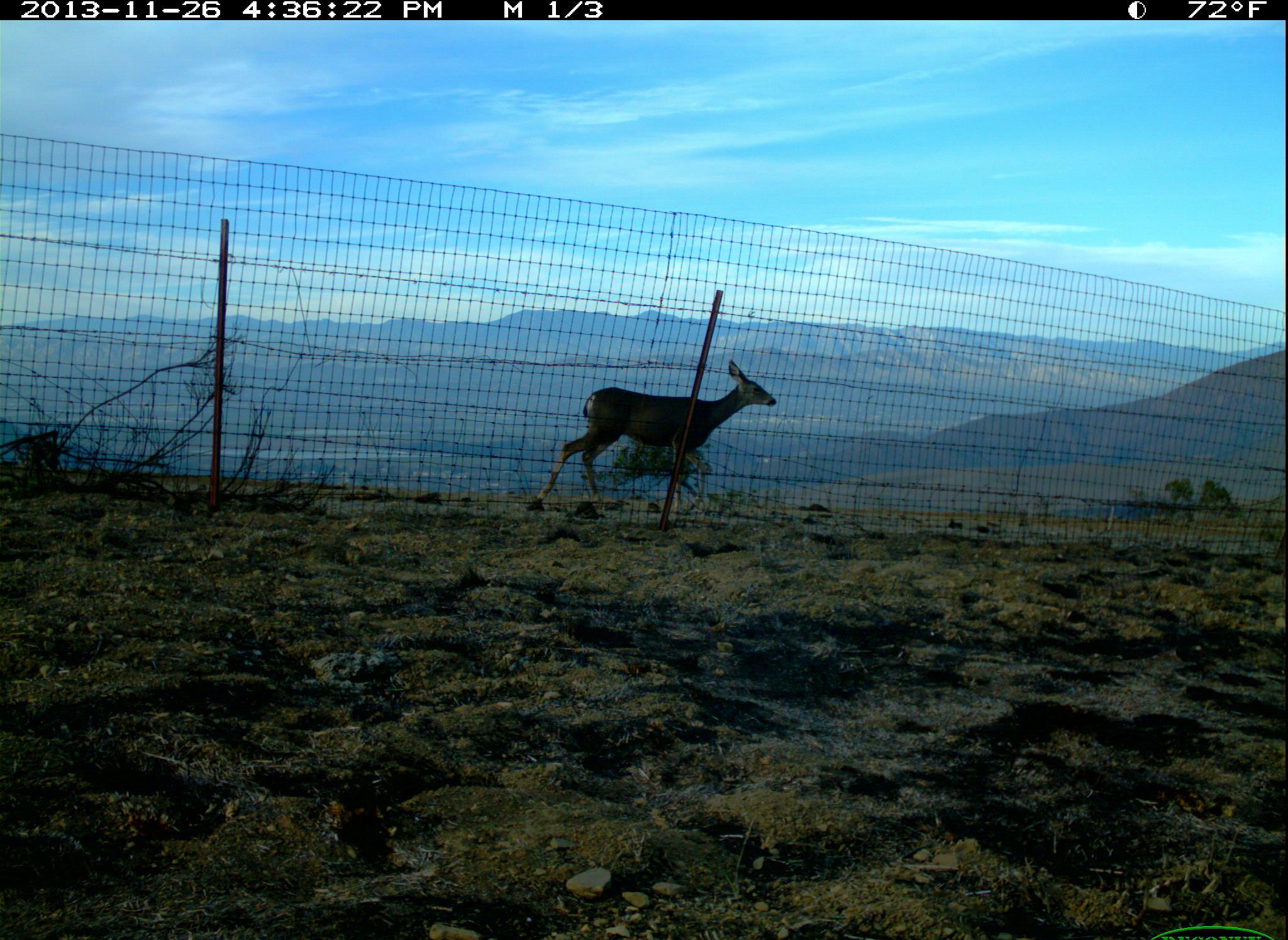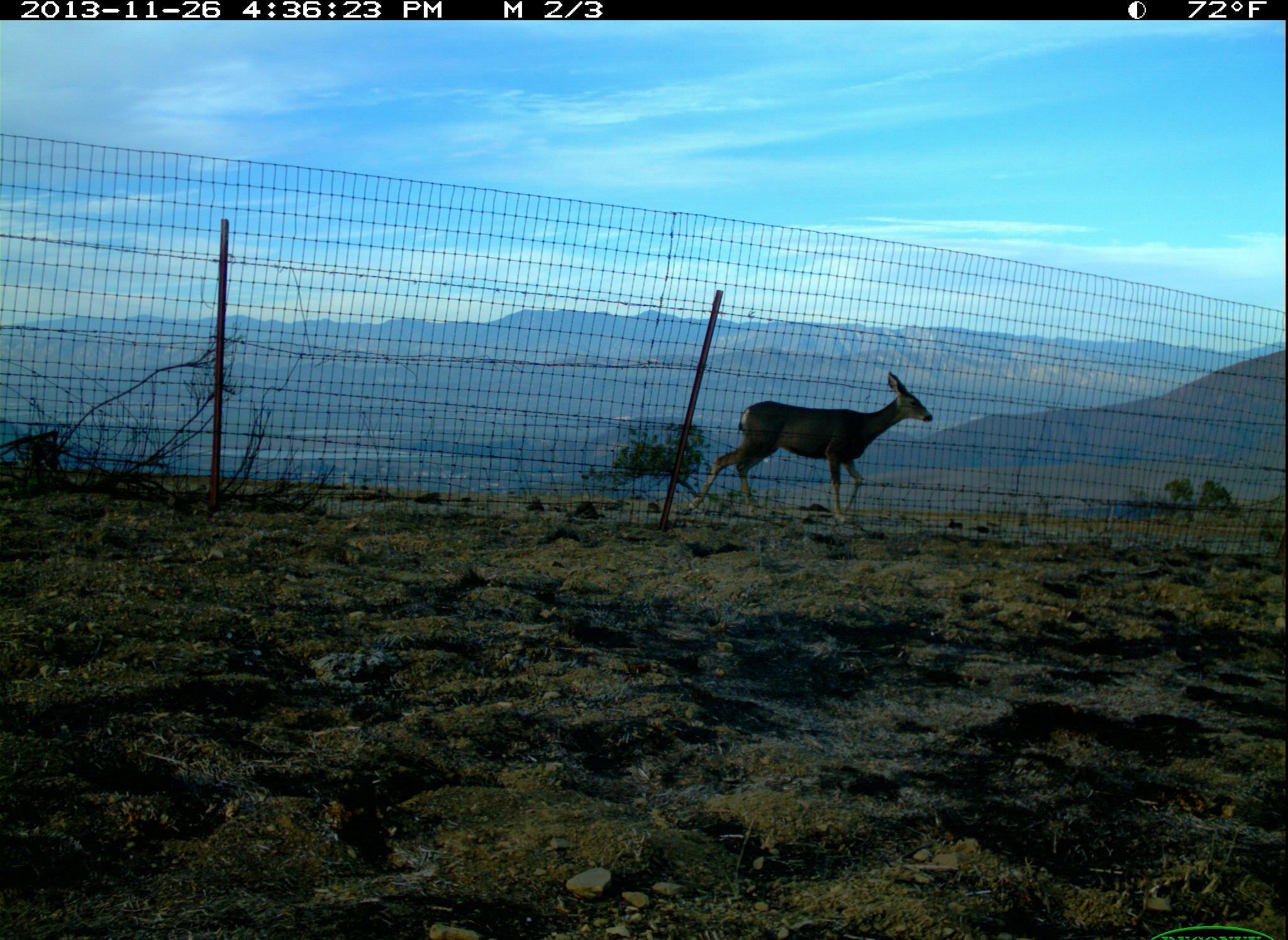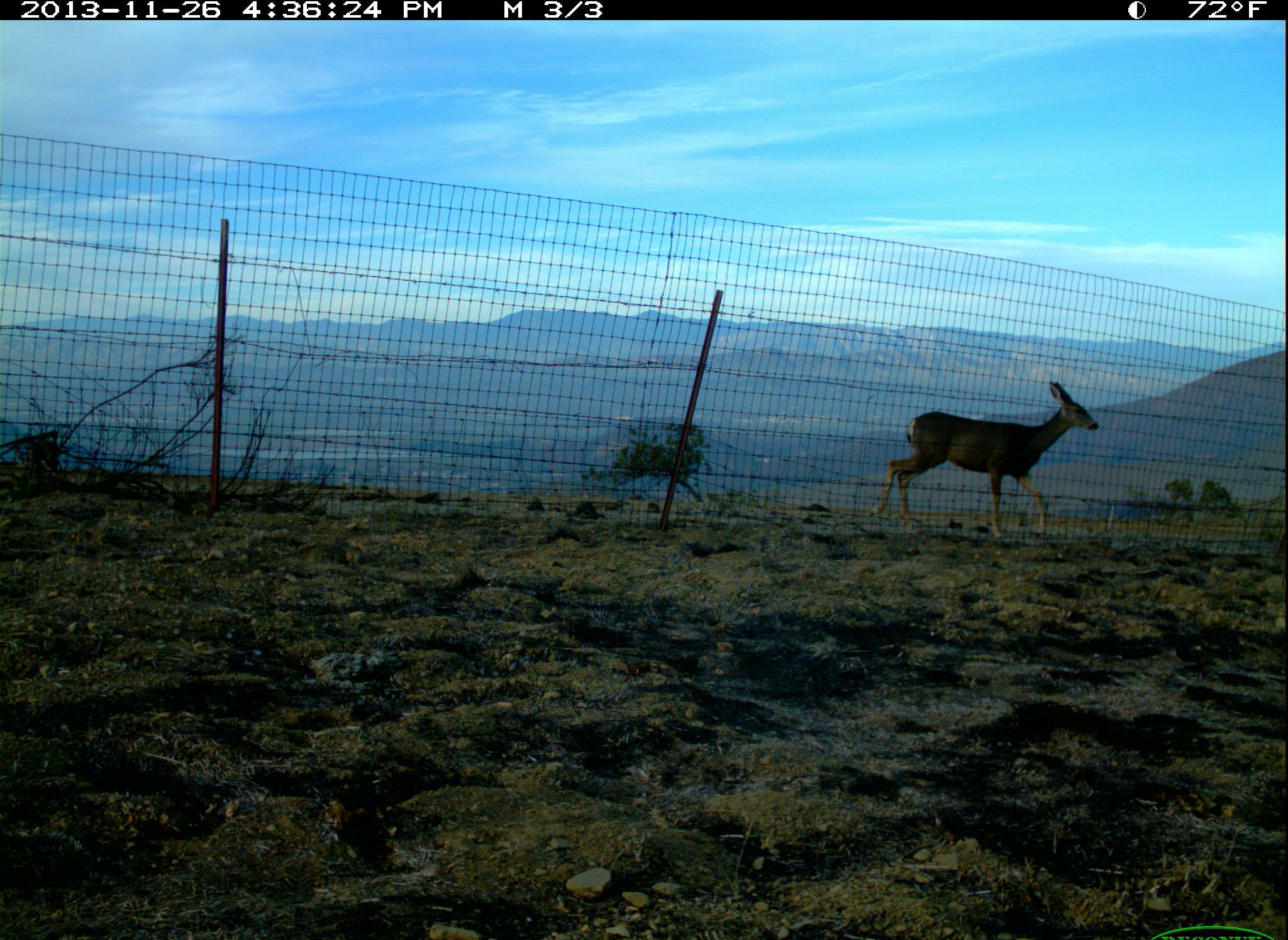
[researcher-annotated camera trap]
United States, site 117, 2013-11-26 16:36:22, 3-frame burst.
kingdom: Animalia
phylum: Chordata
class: Mammalia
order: Artiodactyla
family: Cervidae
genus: Odocoileus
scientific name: Odocoileus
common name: deer